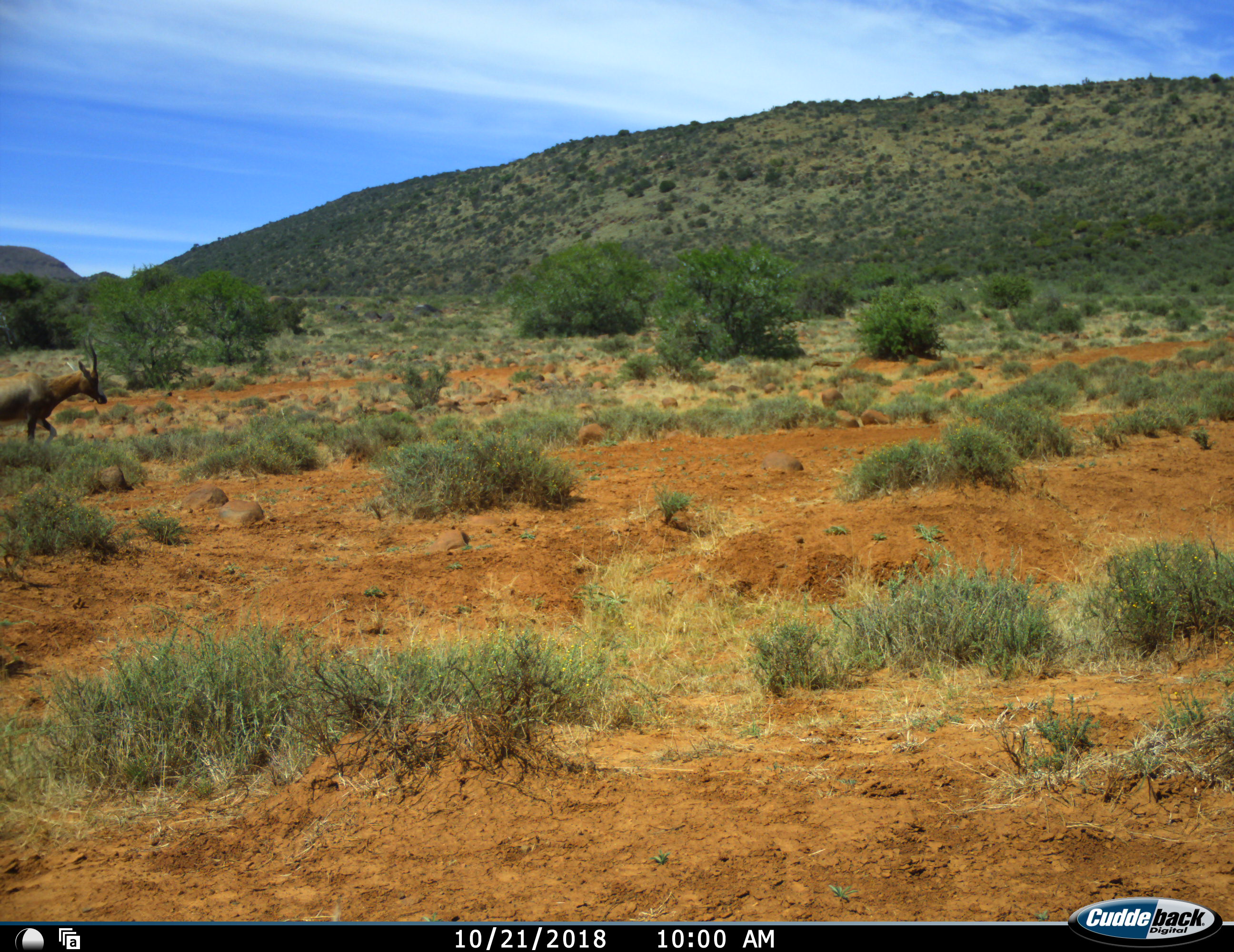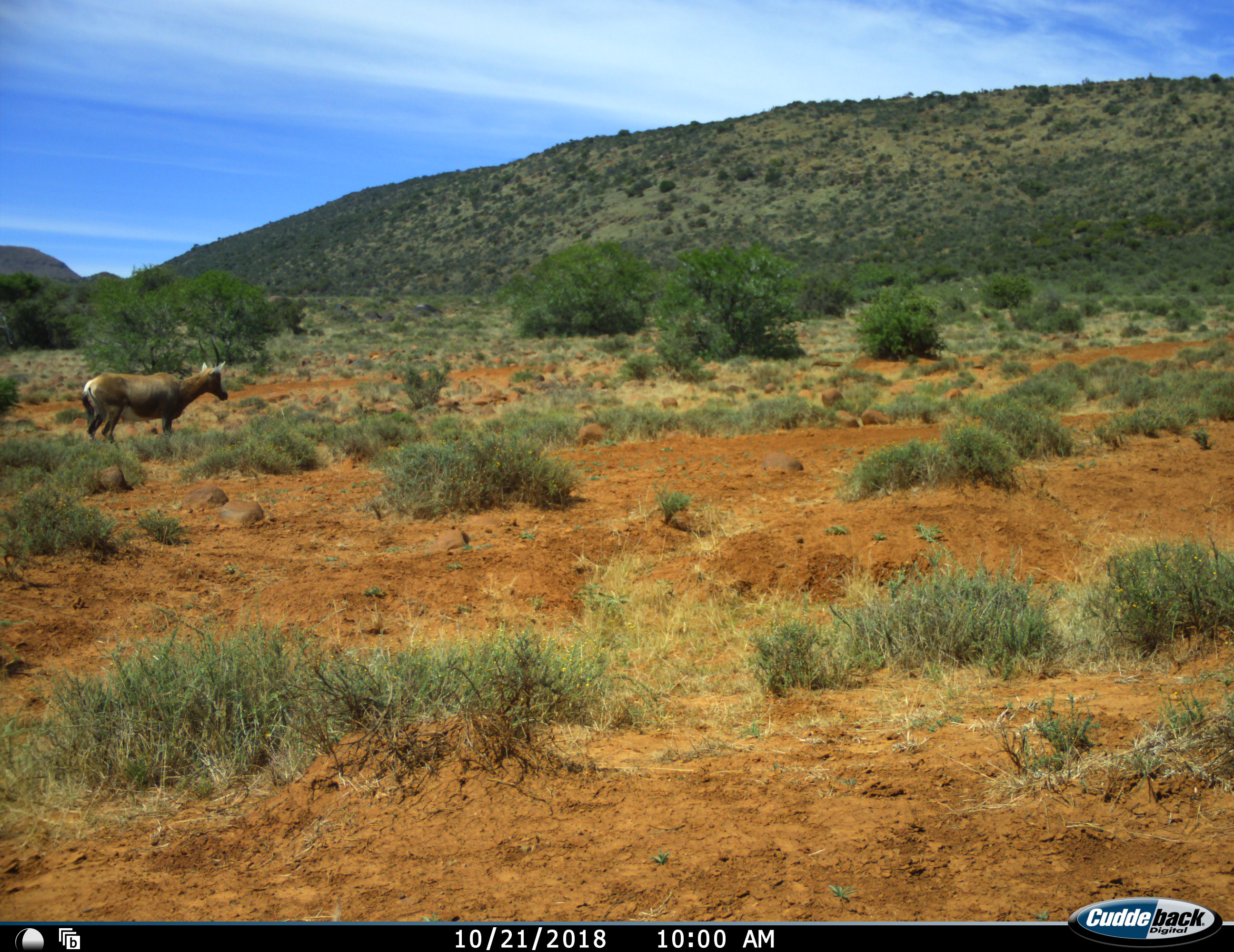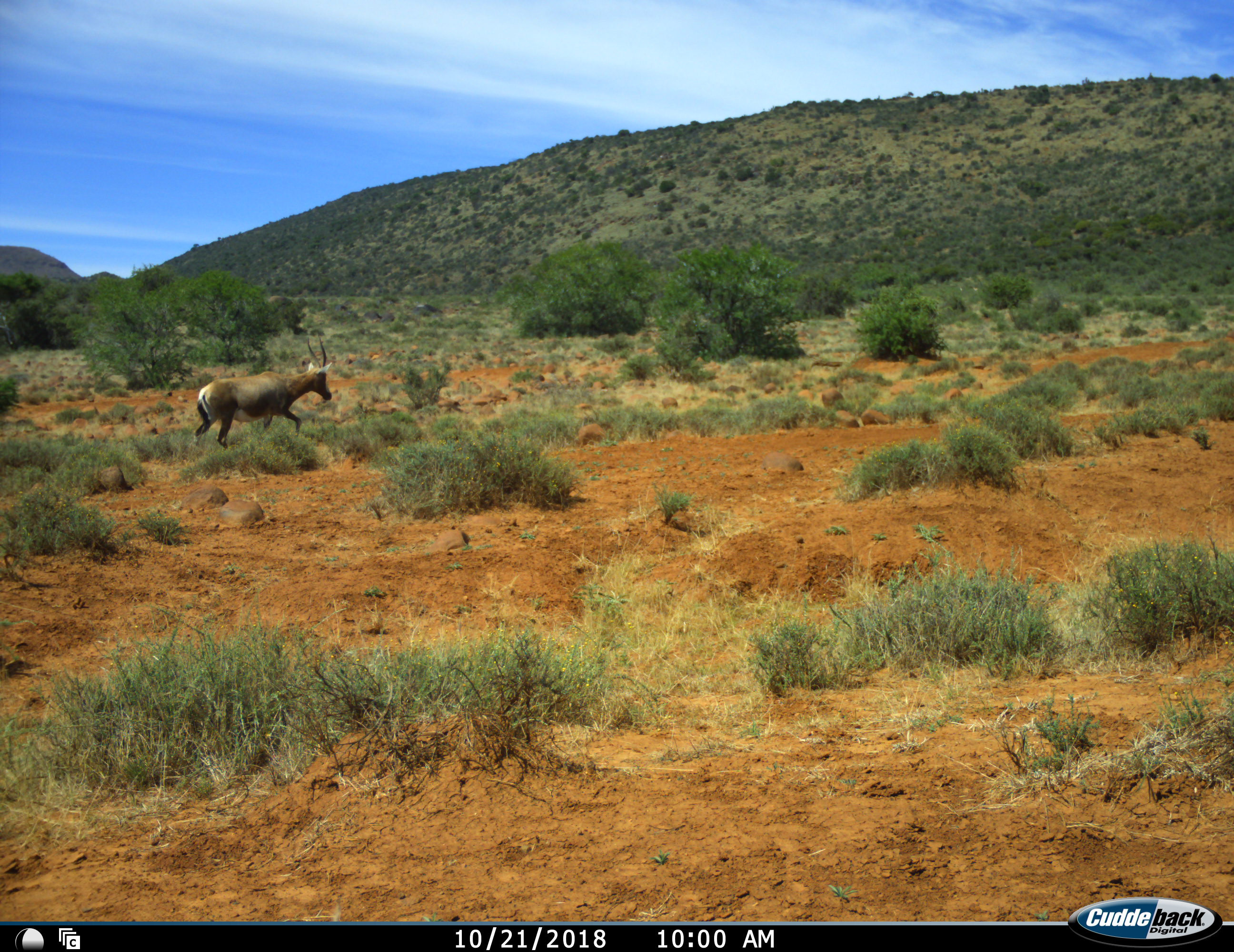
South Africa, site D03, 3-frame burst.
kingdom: Animalia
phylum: Chordata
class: Mammalia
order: Artiodactyla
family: Bovidae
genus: Damaliscus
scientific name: Damaliscus pygargus phillipsi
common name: blesbok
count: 1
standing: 0%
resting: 0%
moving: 100%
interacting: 0%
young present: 0%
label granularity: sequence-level